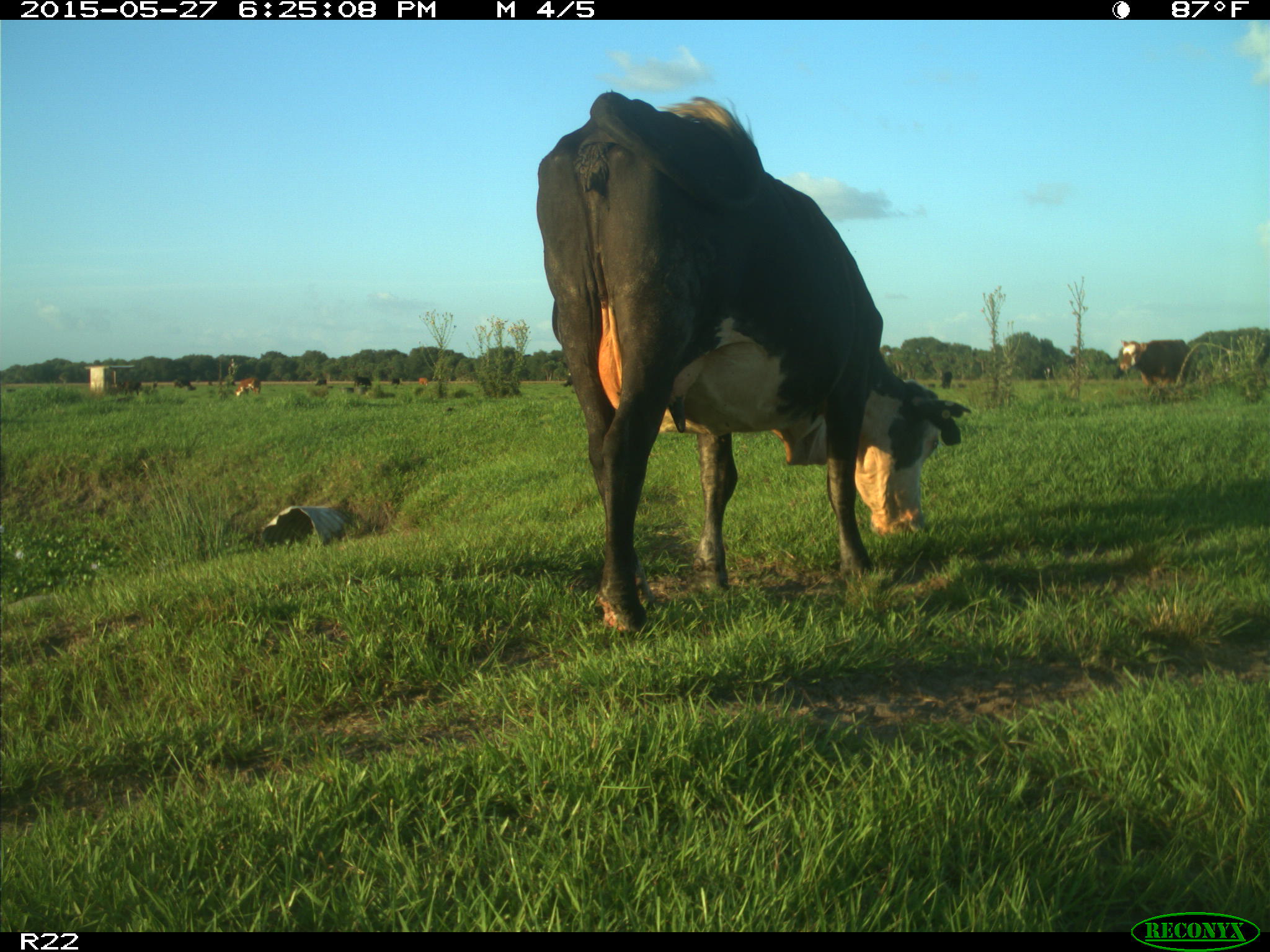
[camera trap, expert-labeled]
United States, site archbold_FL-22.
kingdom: Animalia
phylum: Chordata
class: Mammalia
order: Artiodactyla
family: Bovidae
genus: Bos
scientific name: Bos taurus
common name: domestic cow